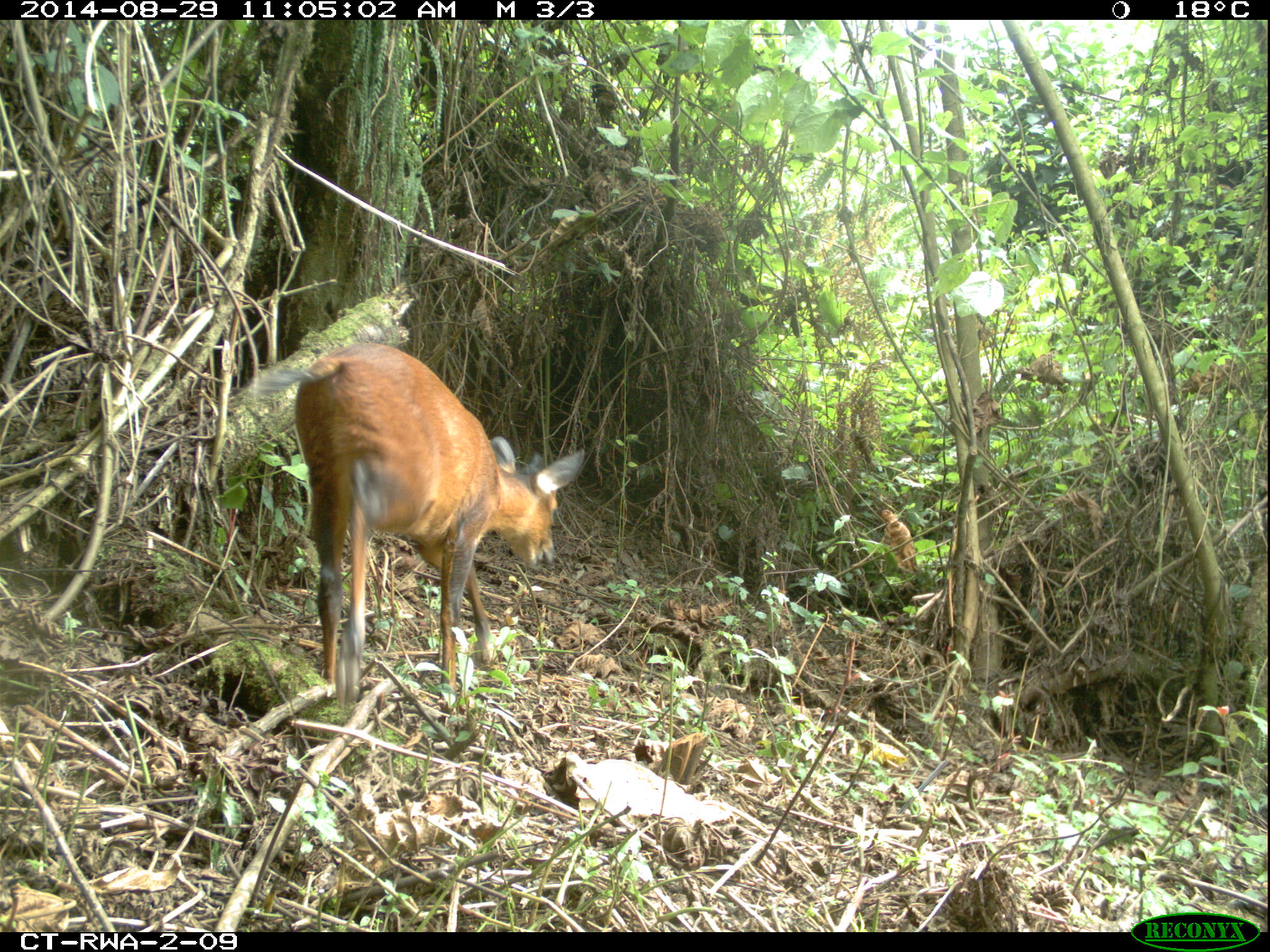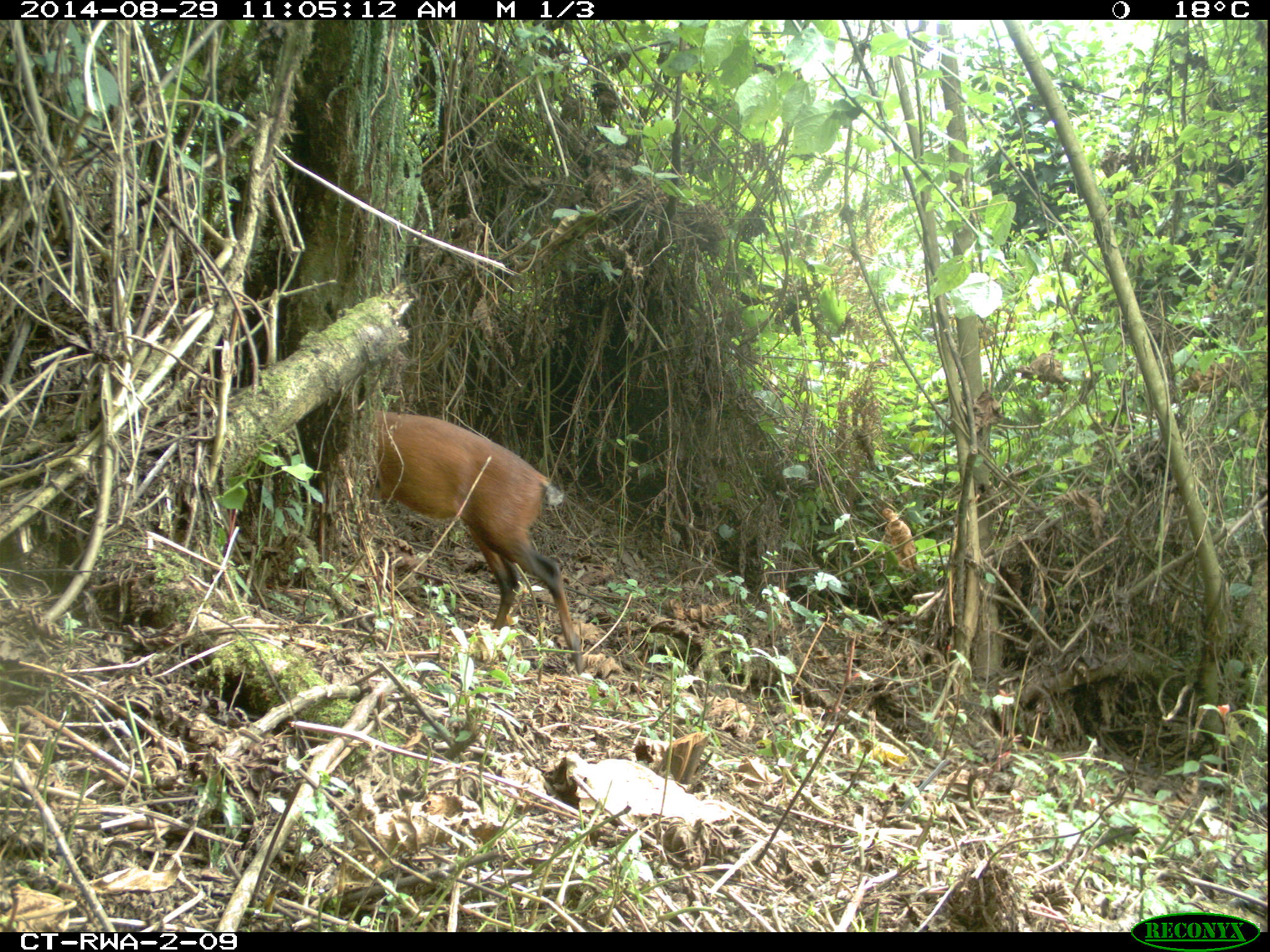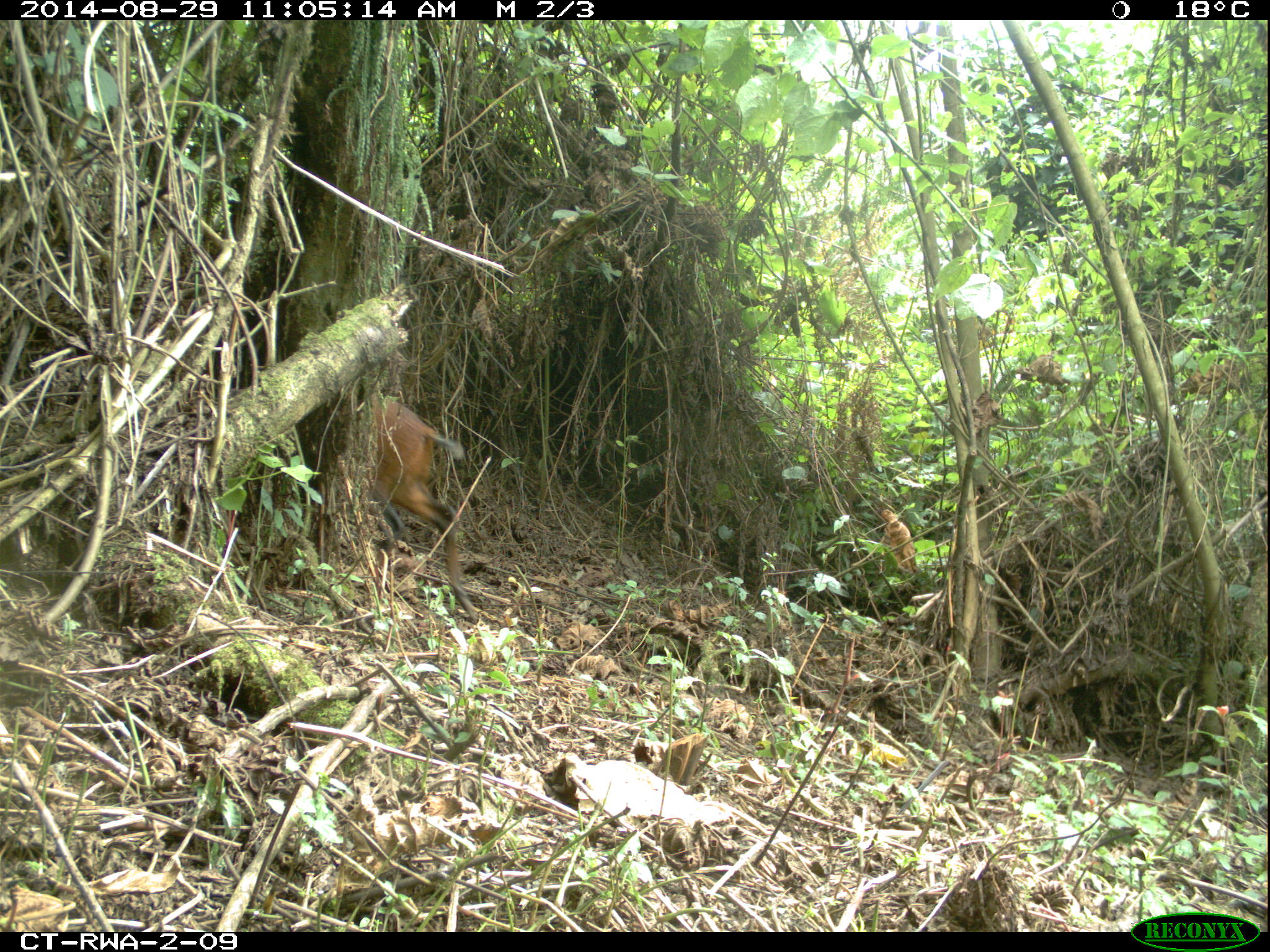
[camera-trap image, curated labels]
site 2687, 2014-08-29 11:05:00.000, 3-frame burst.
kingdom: Animalia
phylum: Chordata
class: Mammalia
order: Artiodactyla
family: Bovidae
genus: Cephalophus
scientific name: Cephalophus nigrifrons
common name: black-fronted duiker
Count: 1.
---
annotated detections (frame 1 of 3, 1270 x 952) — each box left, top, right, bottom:
cephalophus nigrifrons: 251, 344, 583, 720